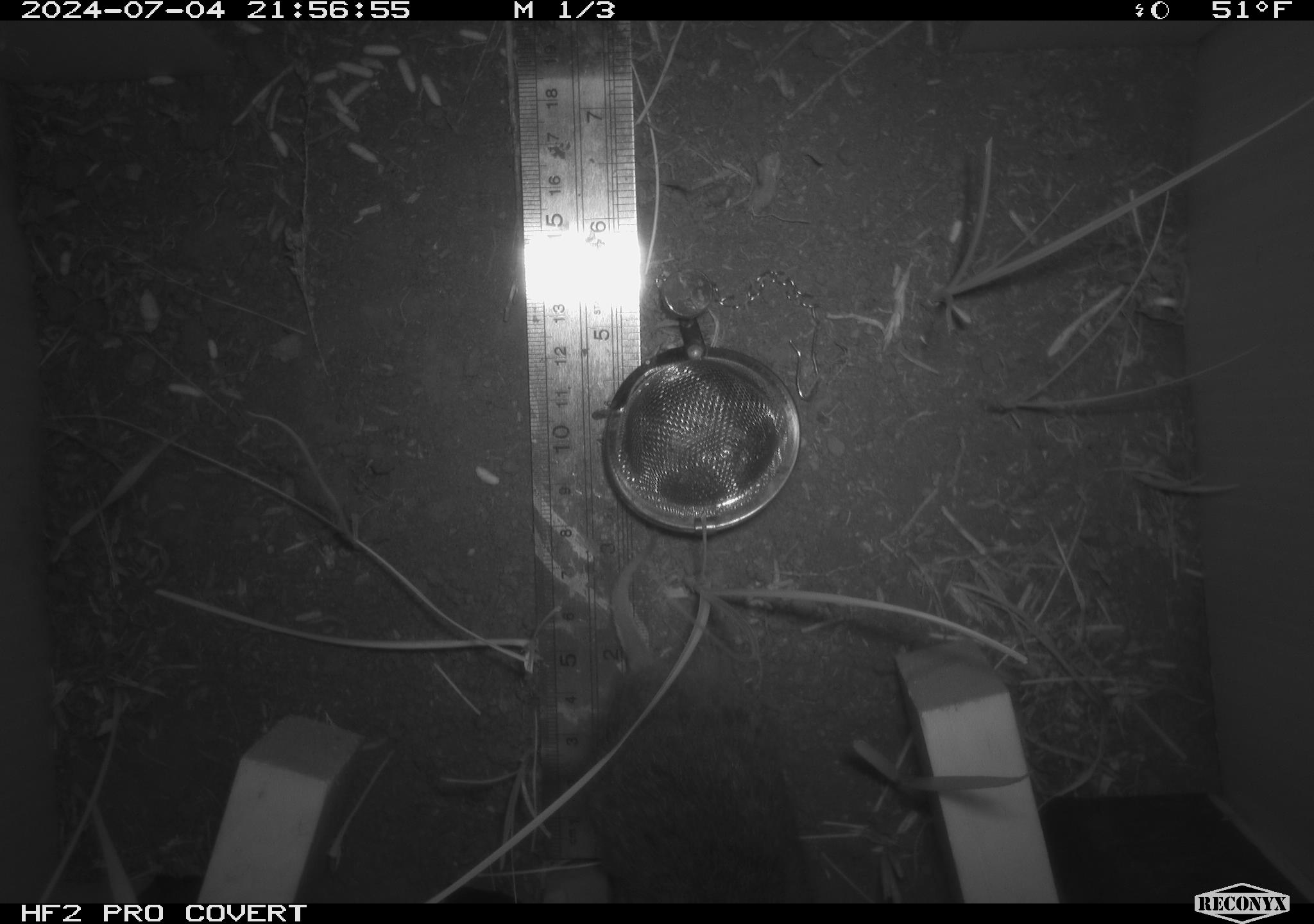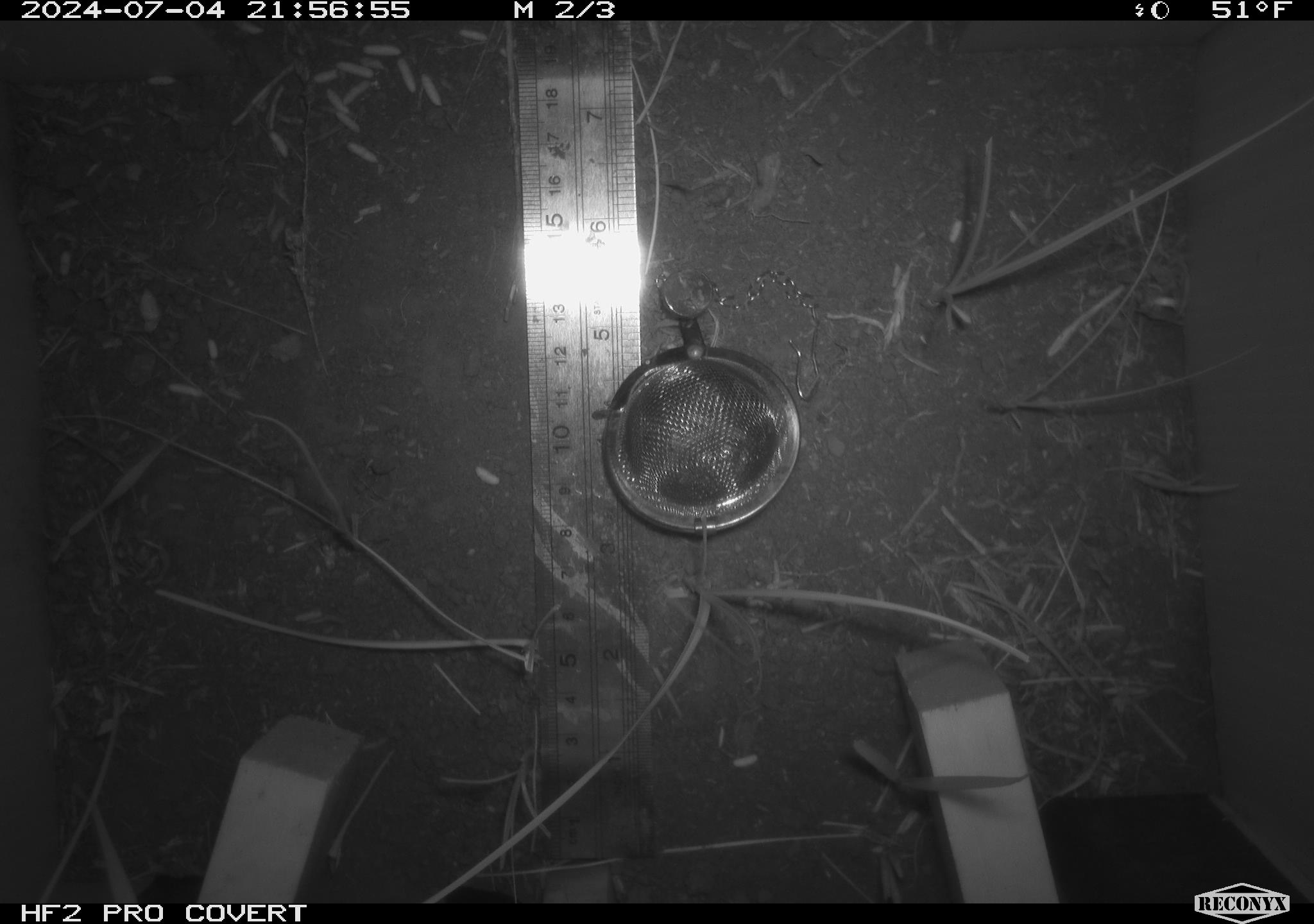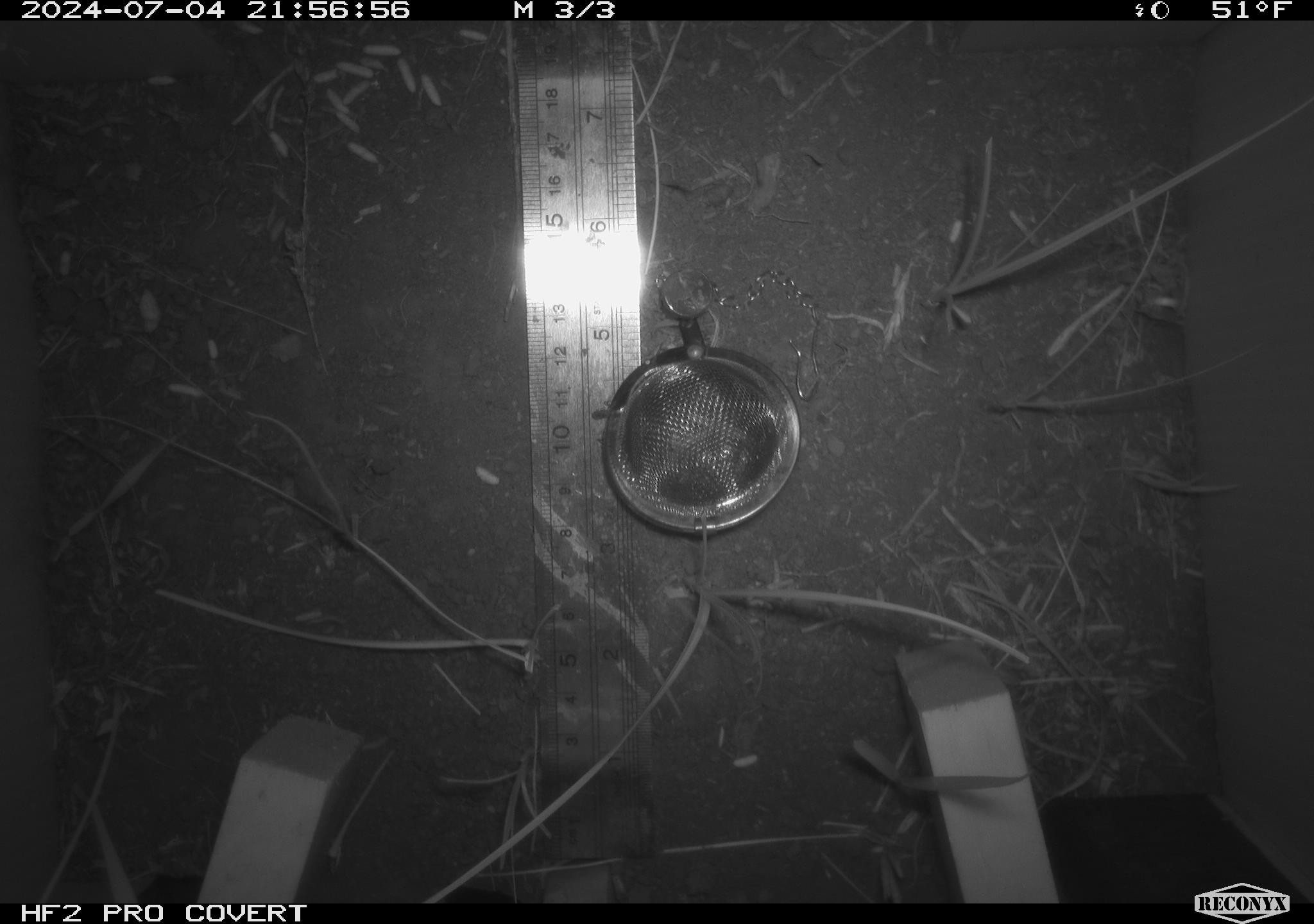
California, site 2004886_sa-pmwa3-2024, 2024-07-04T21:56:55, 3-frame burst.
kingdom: Animalia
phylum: Chordata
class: Mammalia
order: Rodentia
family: Cricetidae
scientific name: Arvicolinae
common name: voles, lemmings, and muskrats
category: arvicolinae subfamily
Arvicolinae subfamily (voles, lemmings, and muskrats) (Arvicolinae).